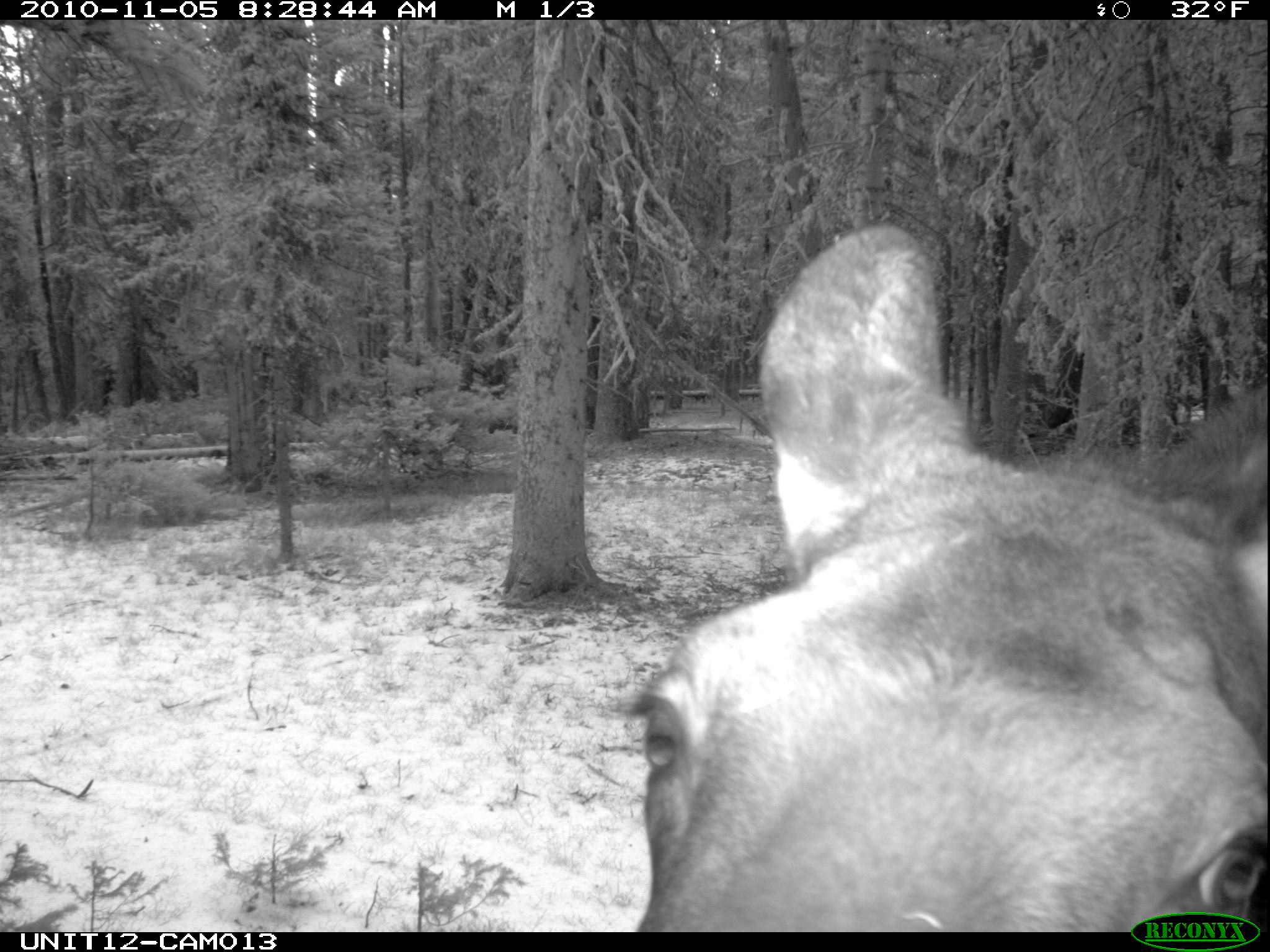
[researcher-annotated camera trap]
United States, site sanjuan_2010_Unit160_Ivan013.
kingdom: Animalia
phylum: Chordata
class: Mammalia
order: Artiodactyla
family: Cervidae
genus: Alces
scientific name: Alces alces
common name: moose